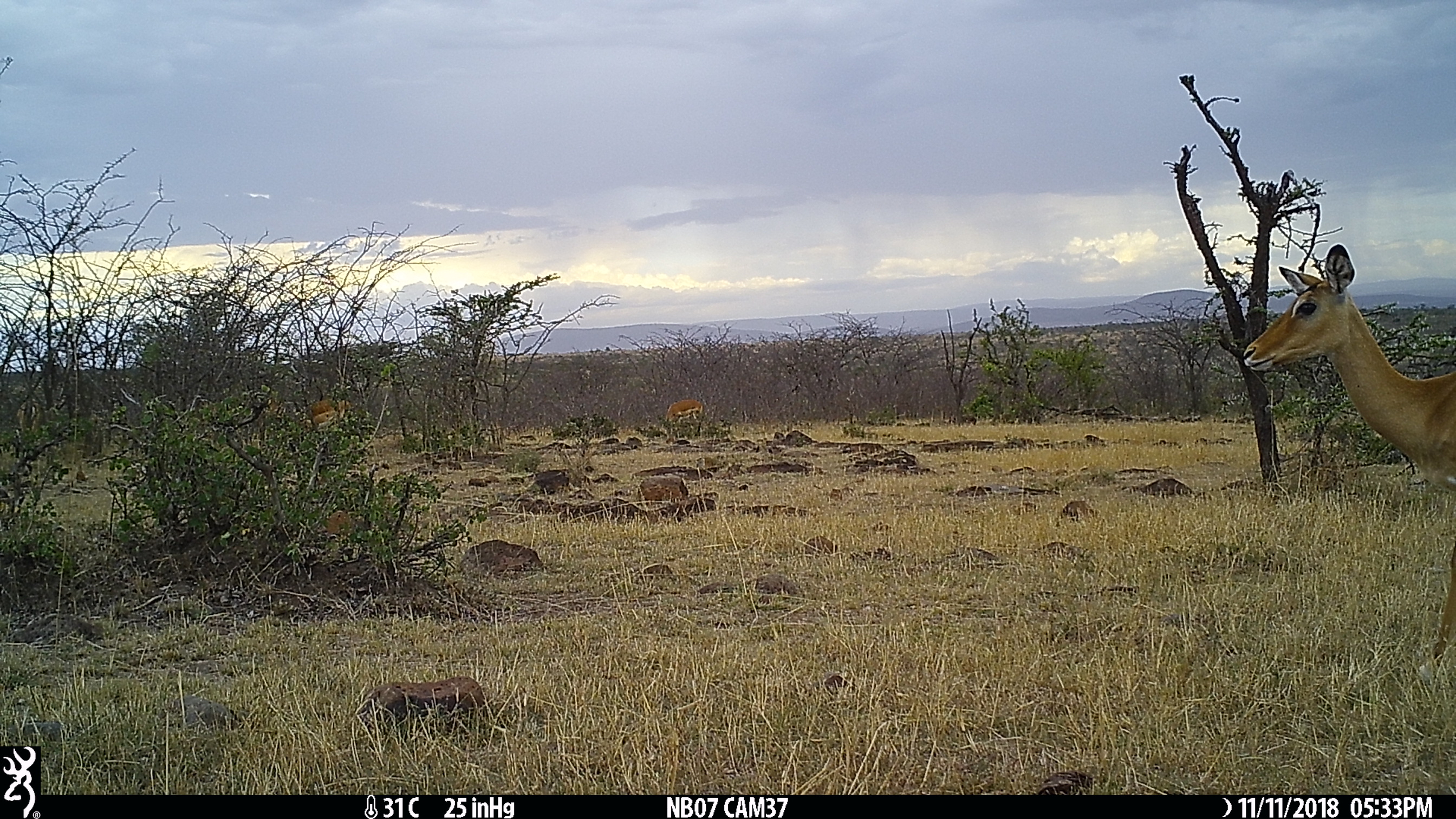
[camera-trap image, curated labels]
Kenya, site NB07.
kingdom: Animalia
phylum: Chordata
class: Mammalia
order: Artiodactyla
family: Bovidae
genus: Aepyceros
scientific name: Aepyceros melampus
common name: impala